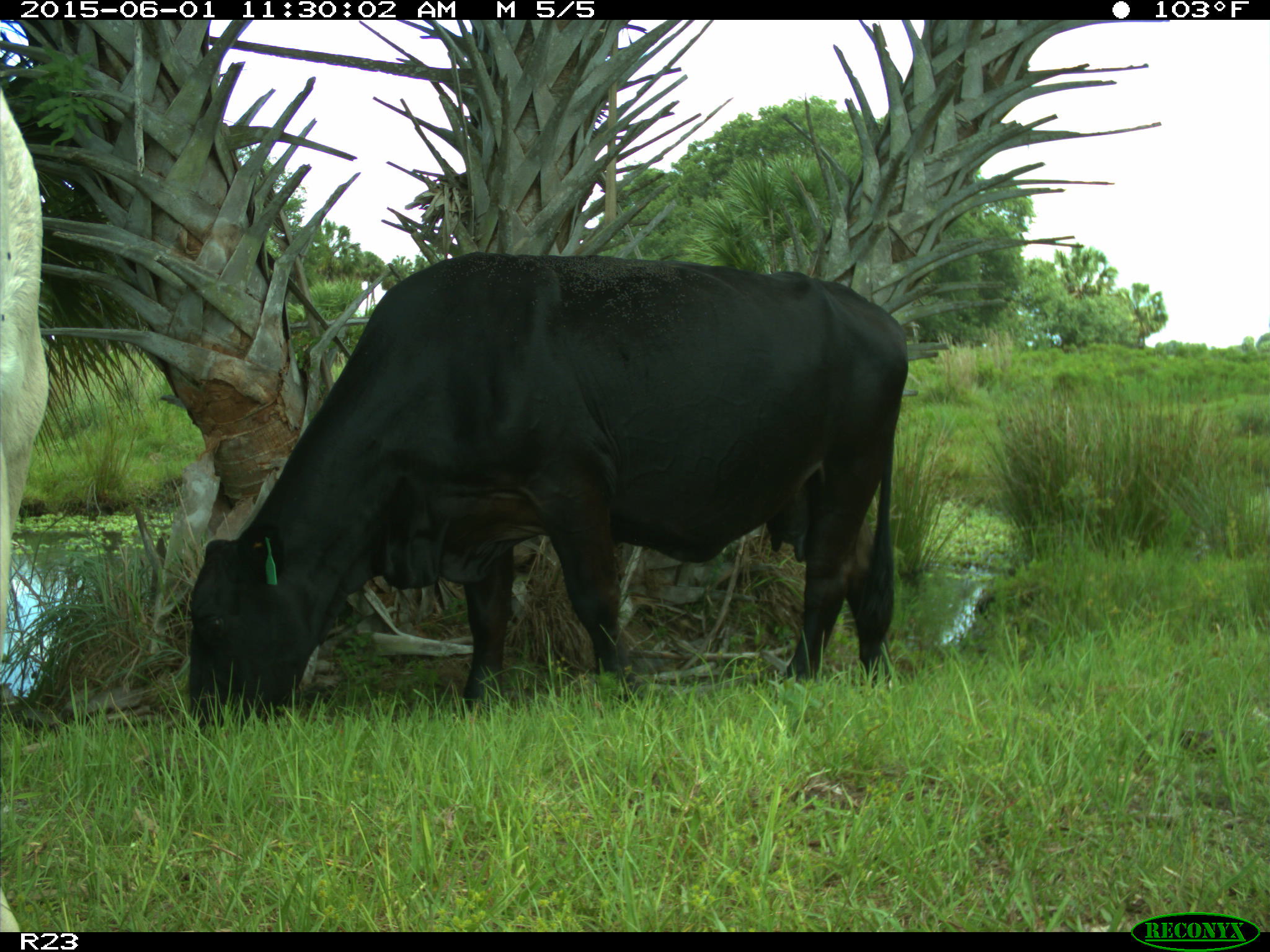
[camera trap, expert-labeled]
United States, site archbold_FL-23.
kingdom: Animalia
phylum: Chordata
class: Mammalia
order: Artiodactyla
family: Bovidae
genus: Bos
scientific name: Bos taurus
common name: domestic cow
Bos taurus (domestic cow).